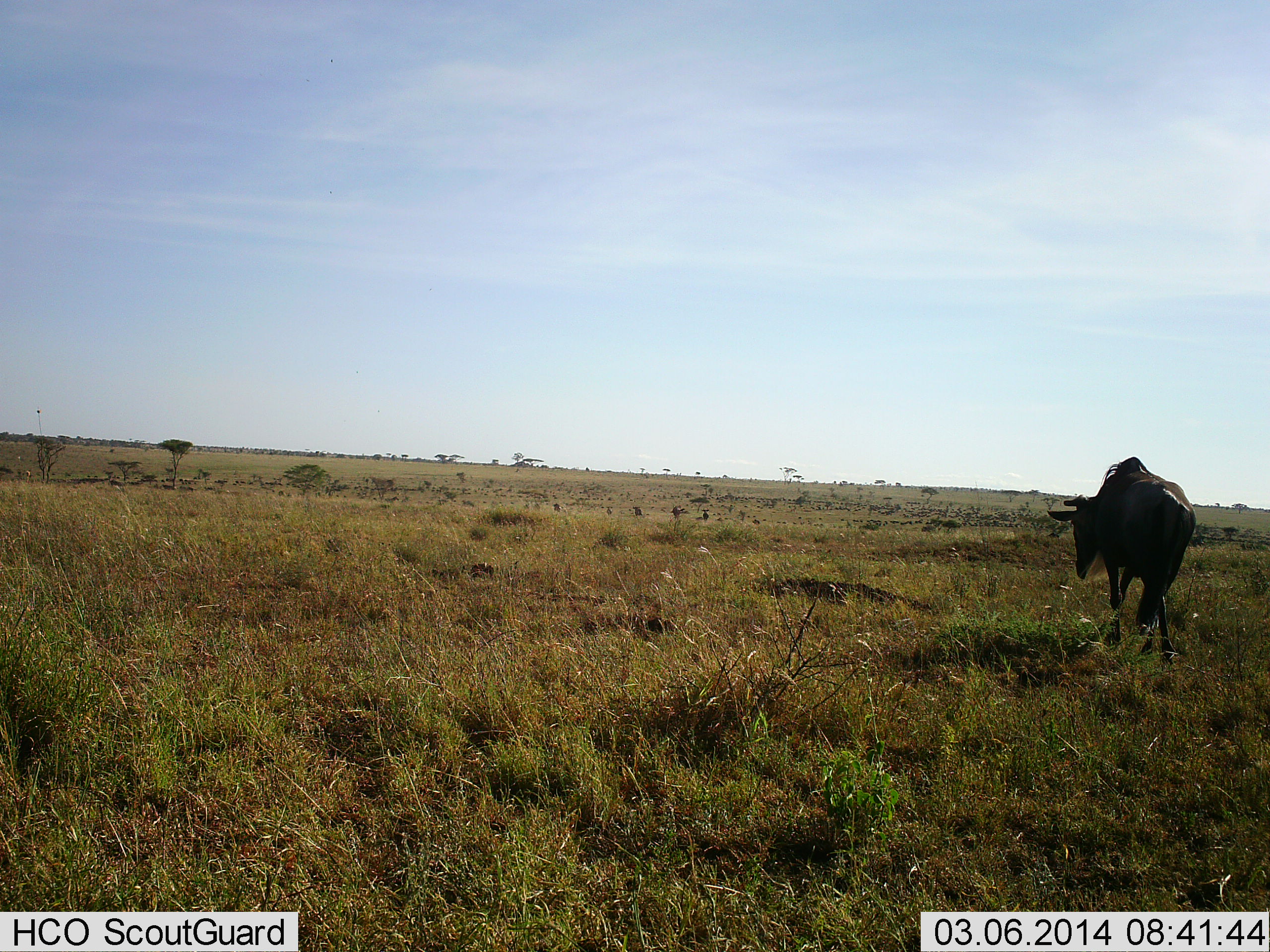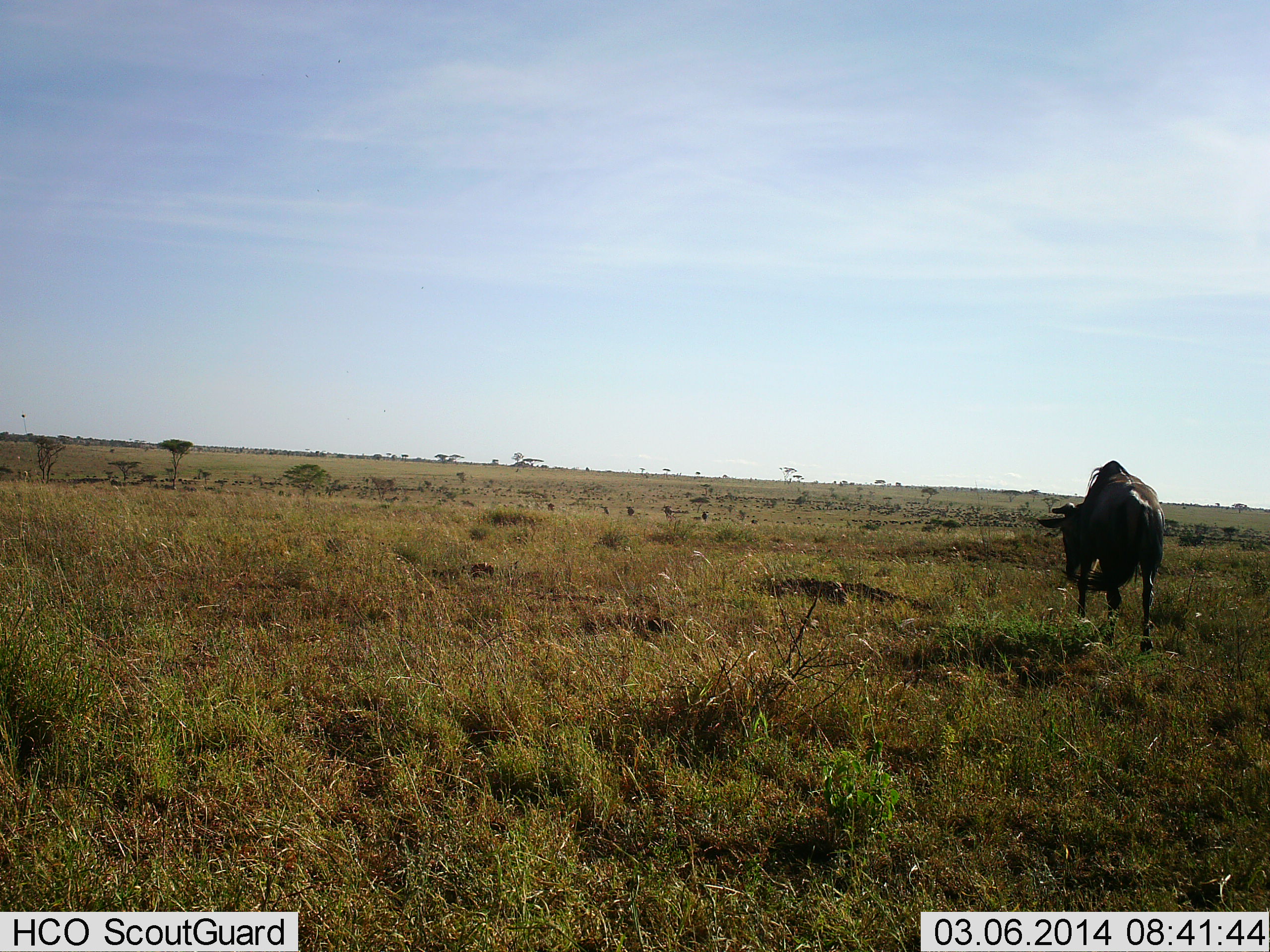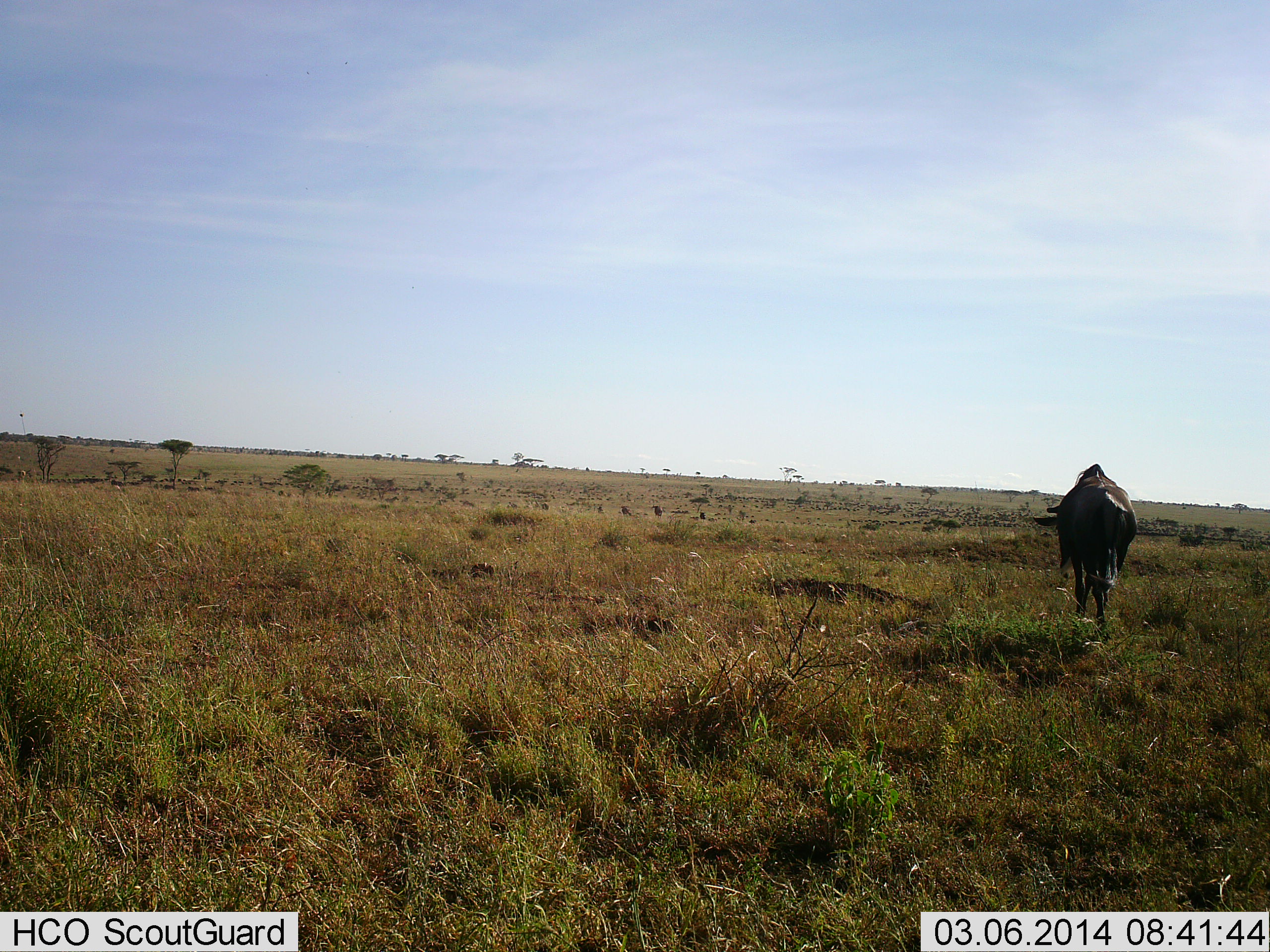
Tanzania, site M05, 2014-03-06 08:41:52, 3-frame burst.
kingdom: Animalia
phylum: Chordata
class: Mammalia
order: Artiodactyla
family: Bovidae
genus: Connochaetes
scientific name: Connochaetes taurinus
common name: blue wildebeest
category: wildebeest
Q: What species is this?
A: Wildebeest (blue wildebeest) (Connochaetes taurinus).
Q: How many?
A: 2.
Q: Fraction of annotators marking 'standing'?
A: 20%.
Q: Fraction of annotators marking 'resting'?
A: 0%.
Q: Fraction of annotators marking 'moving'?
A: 90%.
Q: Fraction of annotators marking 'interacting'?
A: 0%.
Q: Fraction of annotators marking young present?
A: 0%.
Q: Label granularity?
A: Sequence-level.